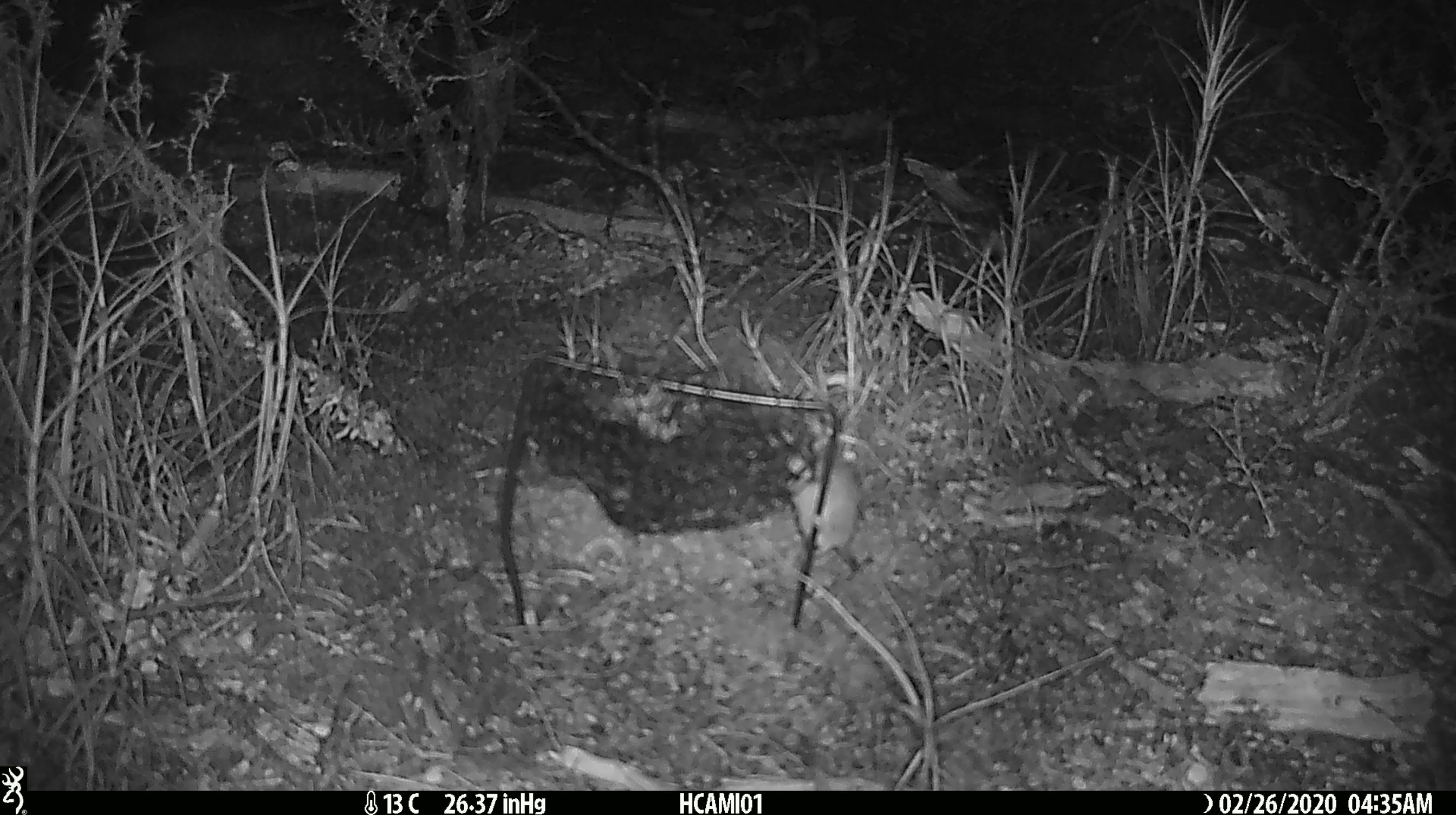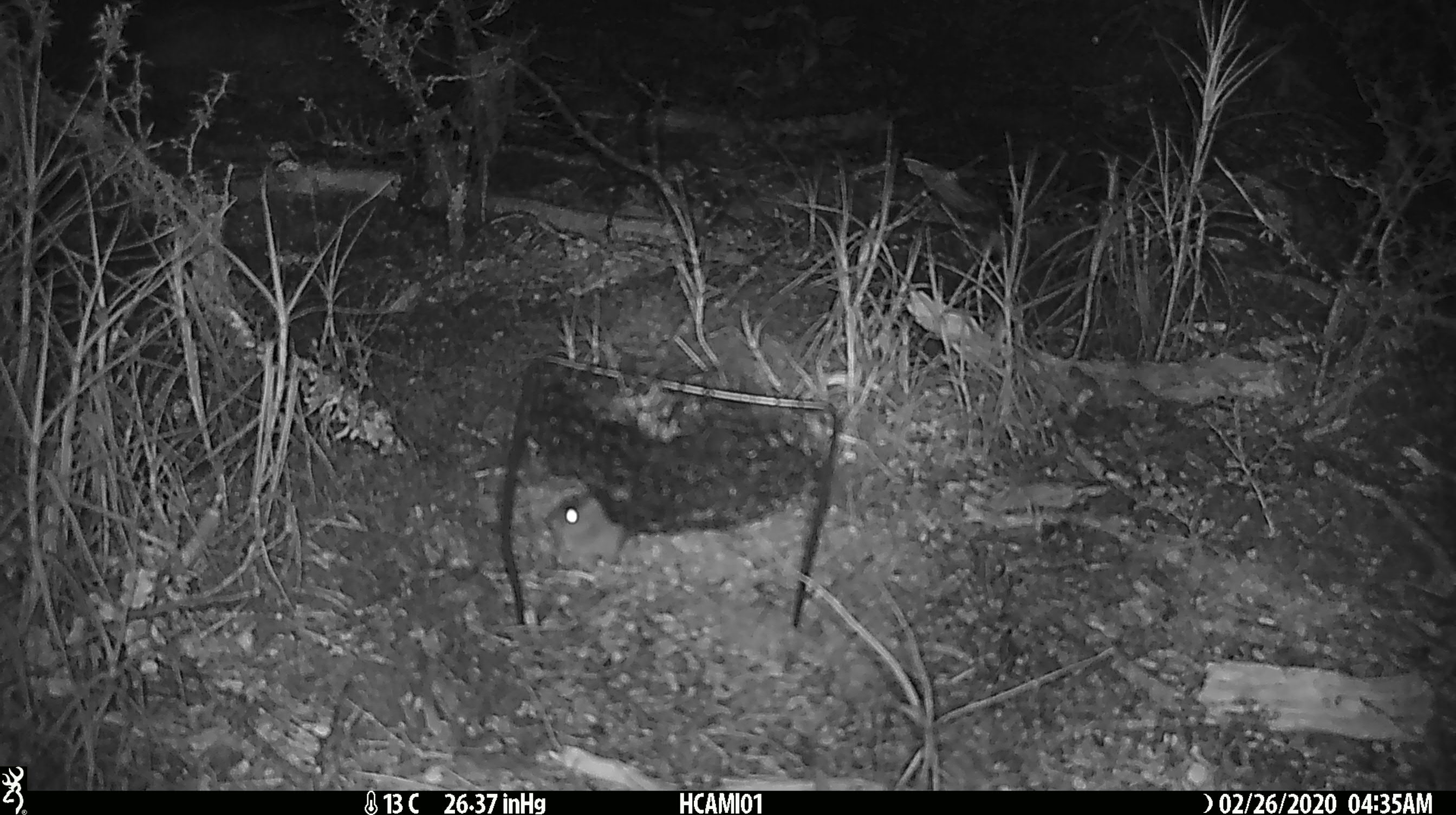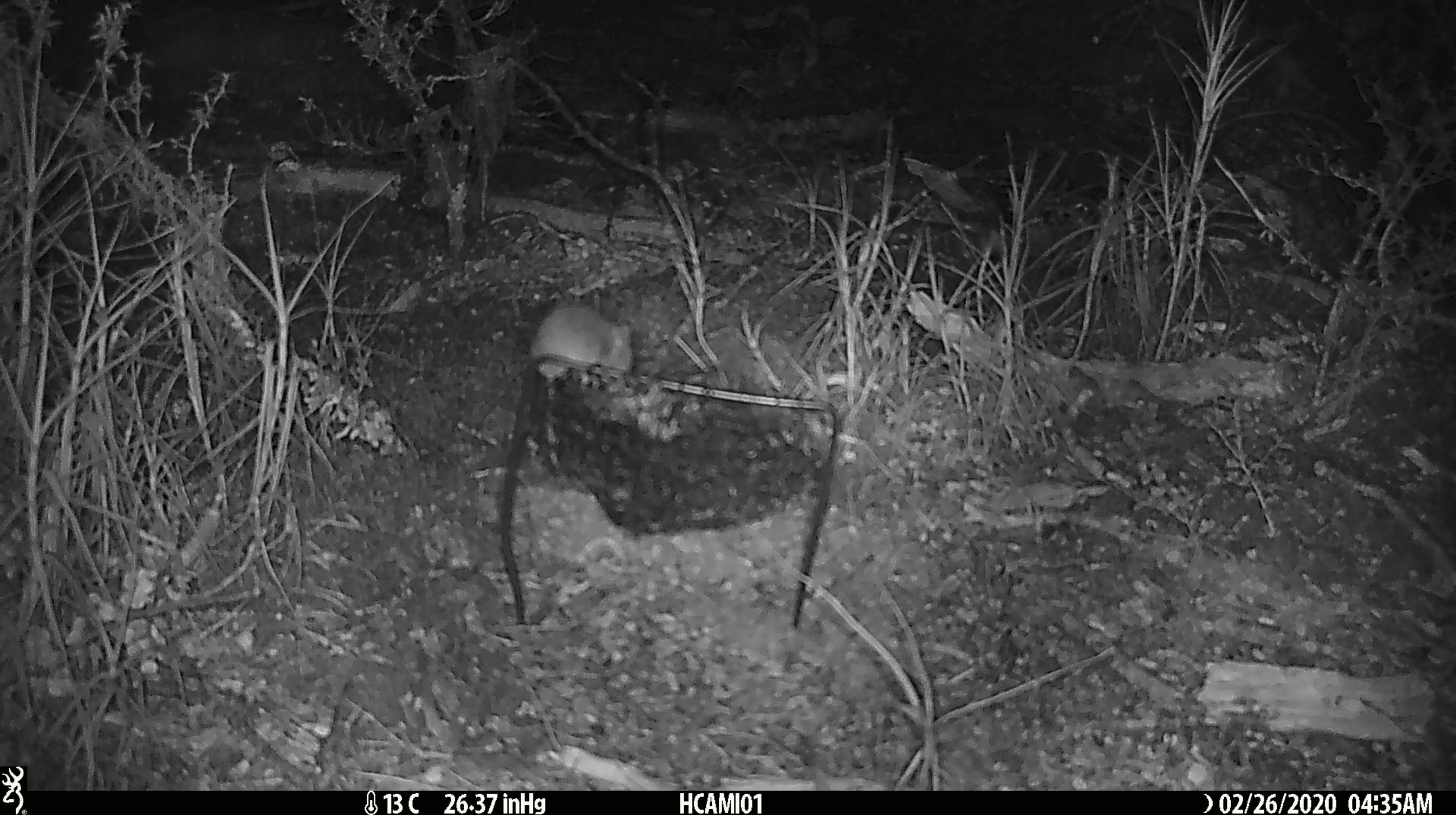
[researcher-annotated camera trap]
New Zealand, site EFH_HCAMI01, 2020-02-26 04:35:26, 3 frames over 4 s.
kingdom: Animalia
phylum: Chordata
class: Mammalia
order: Rodentia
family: Muridae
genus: Mus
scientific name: Mus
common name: mouse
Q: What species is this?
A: Mouse (Mus).